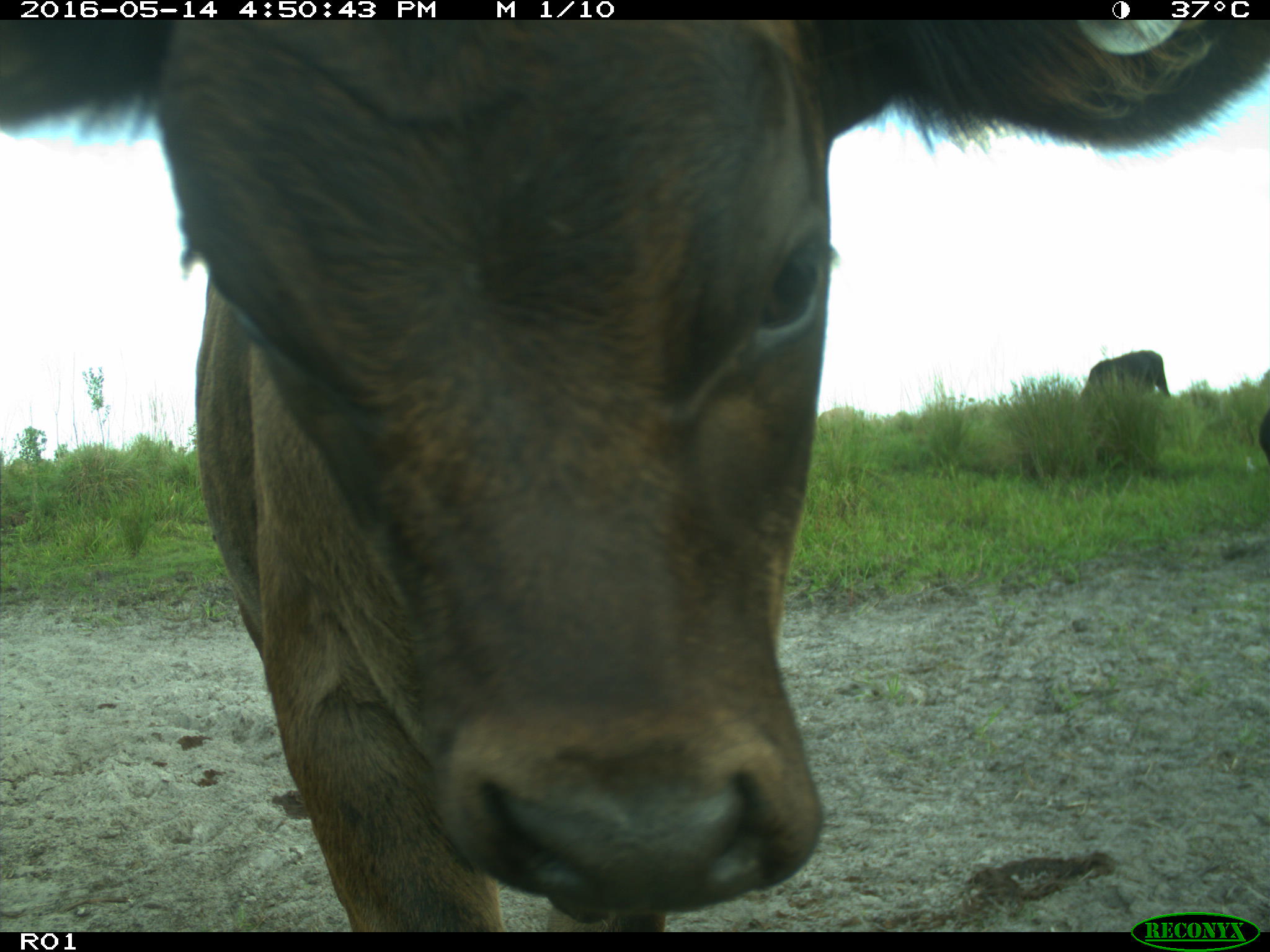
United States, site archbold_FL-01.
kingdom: Animalia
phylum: Chordata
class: Mammalia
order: Artiodactyla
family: Bovidae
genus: Bos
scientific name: Bos taurus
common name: domestic cow